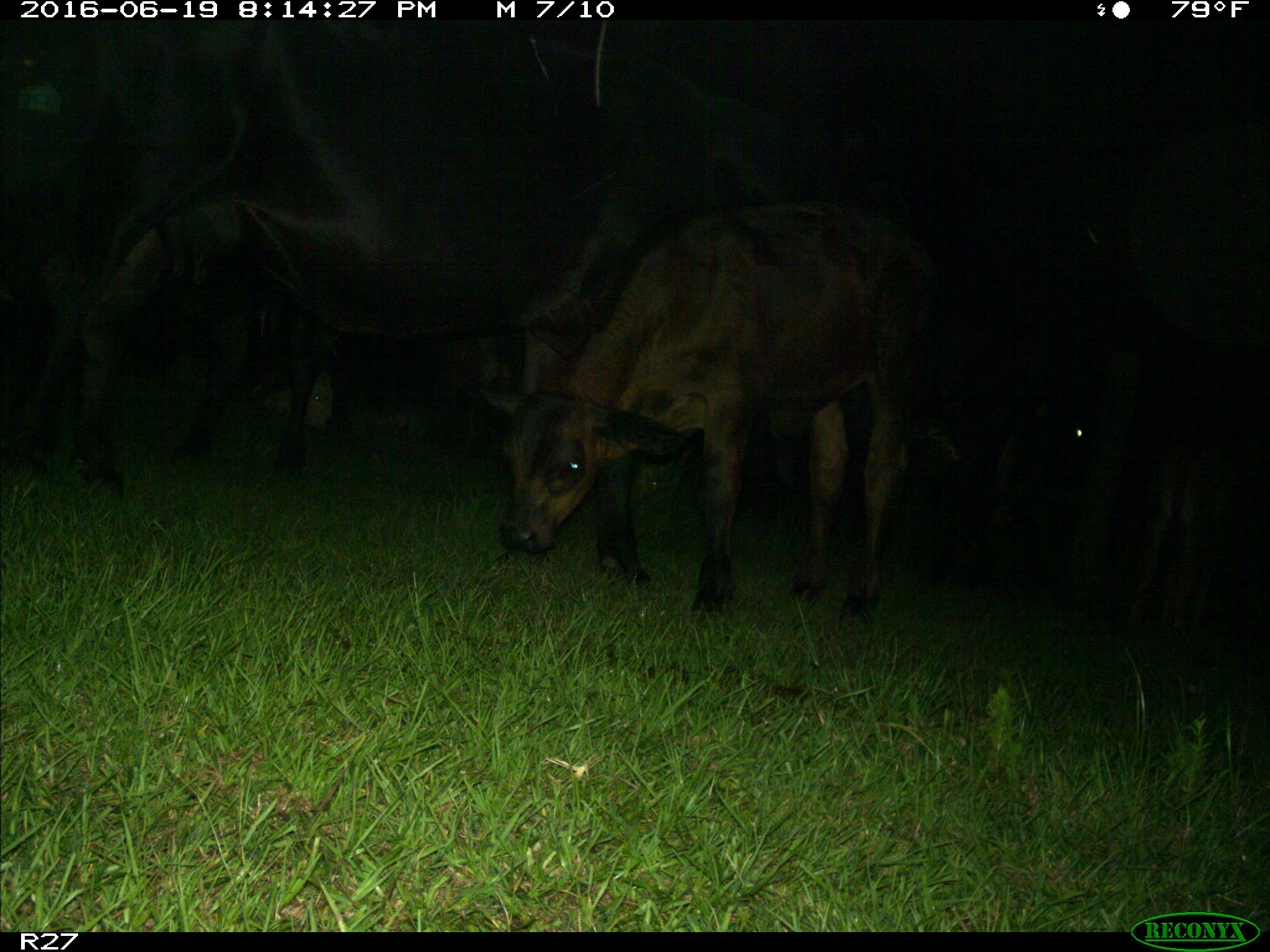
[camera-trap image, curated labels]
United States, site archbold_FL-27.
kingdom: Animalia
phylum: Chordata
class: Mammalia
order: Artiodactyla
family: Bovidae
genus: Bos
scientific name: Bos taurus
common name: domestic cow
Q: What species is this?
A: Bos taurus (domestic cow).